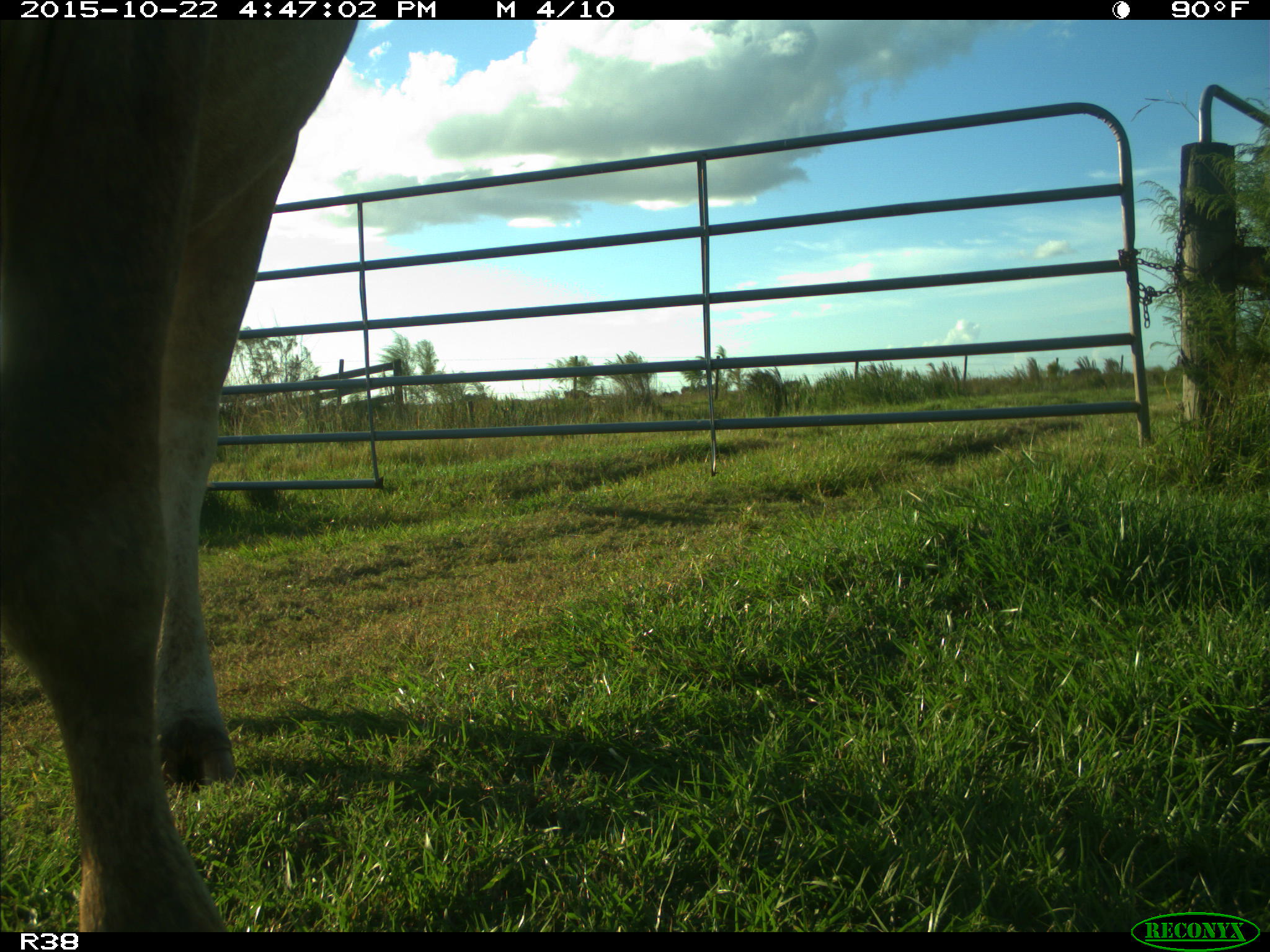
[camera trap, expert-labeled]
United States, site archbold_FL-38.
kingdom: Animalia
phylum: Chordata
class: Mammalia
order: Artiodactyla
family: Bovidae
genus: Bos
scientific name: Bos taurus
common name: domestic cow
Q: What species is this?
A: Bos taurus (domestic cow).